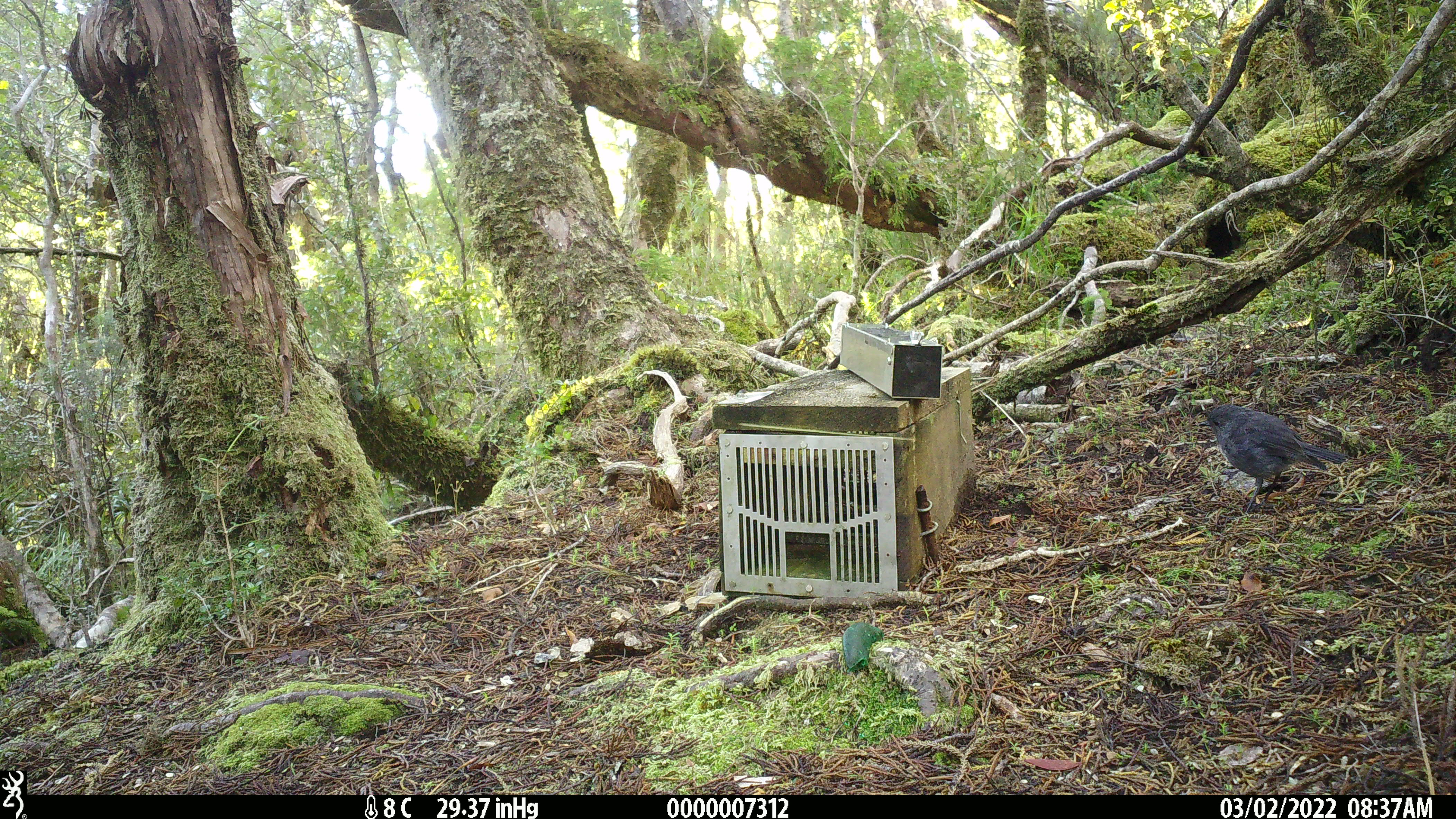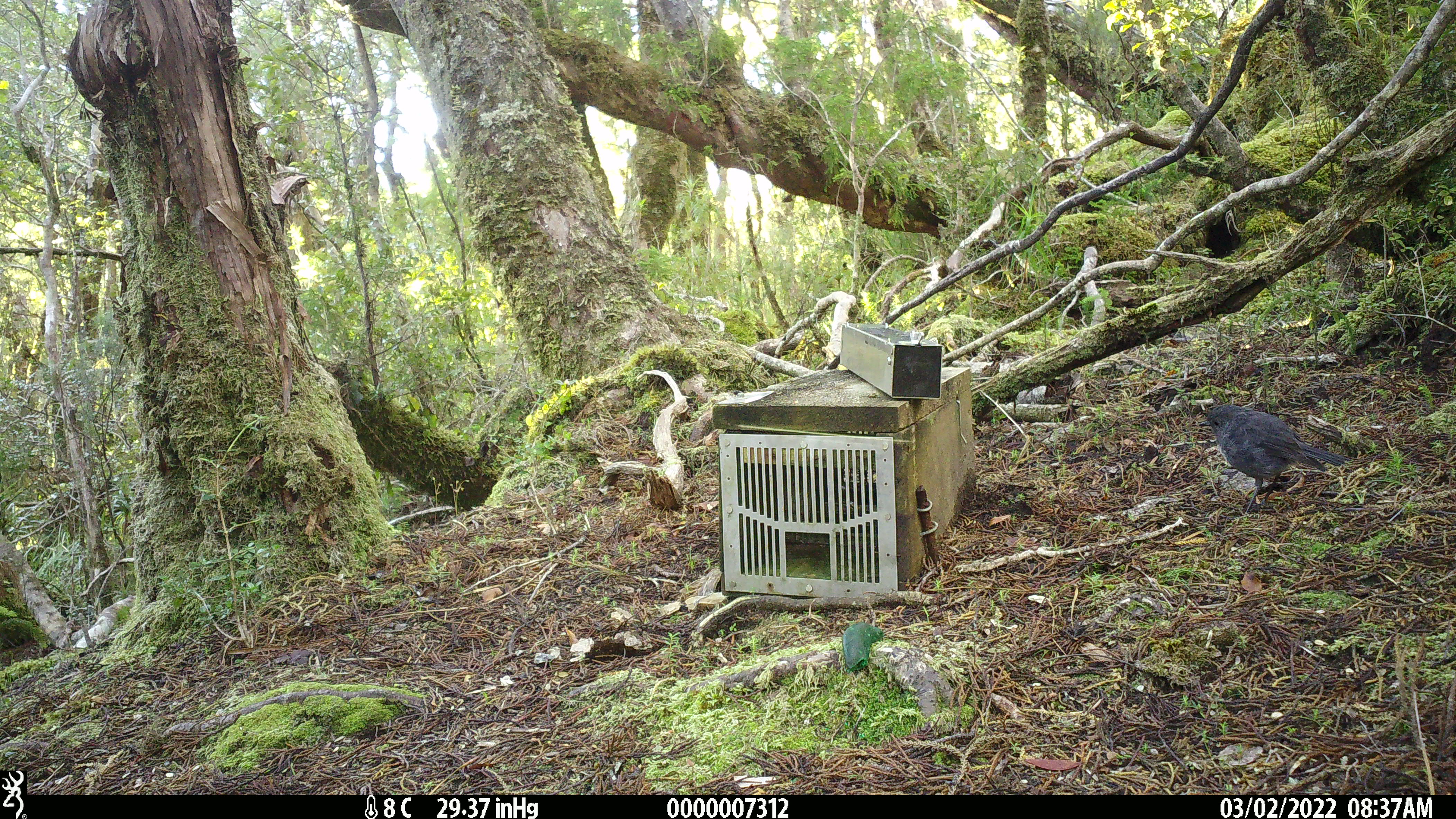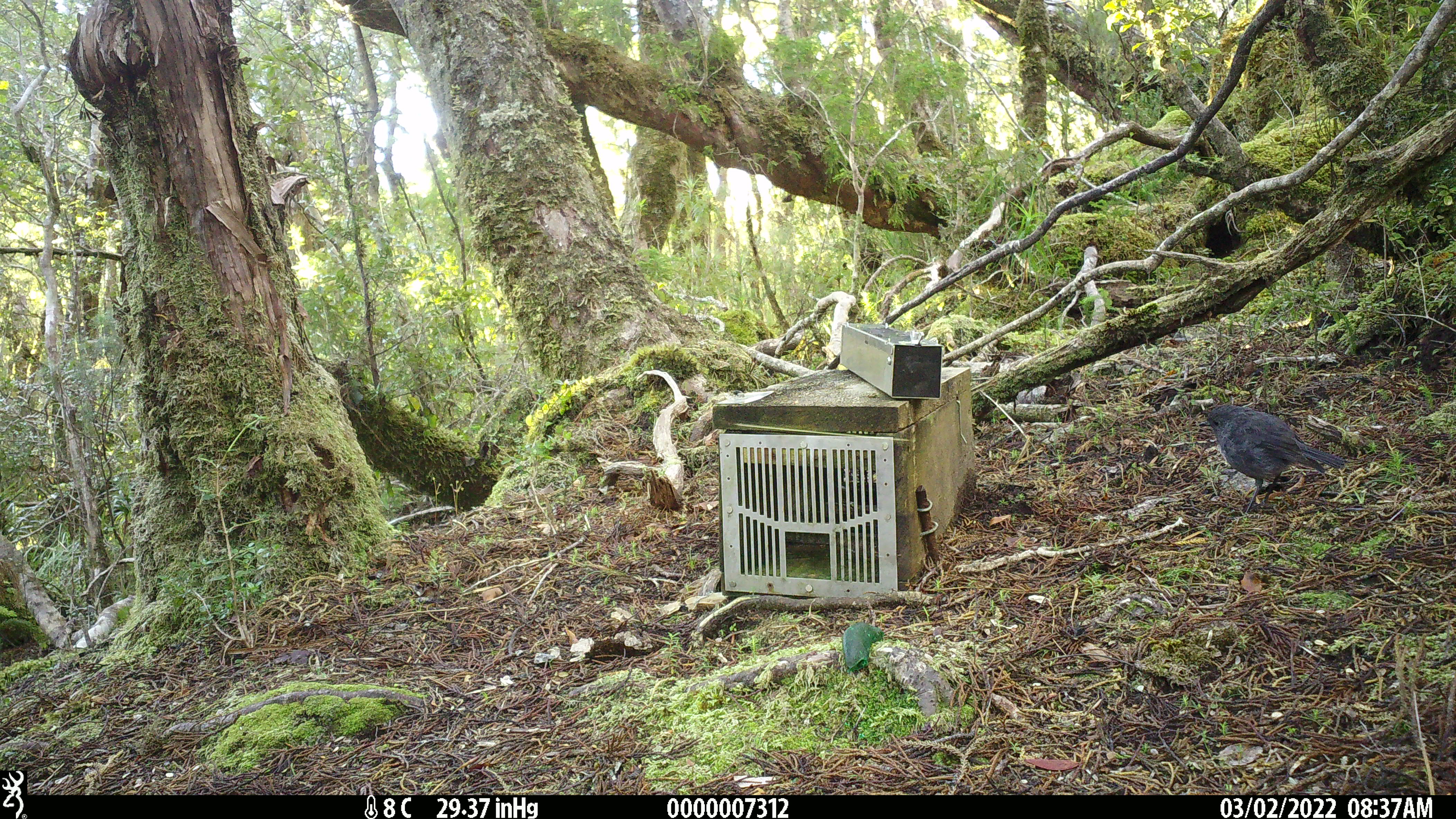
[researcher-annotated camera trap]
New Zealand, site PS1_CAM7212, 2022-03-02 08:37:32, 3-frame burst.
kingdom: Animalia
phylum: Chordata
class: Aves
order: Passeriformes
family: Petroicidae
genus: Petroica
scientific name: Petroica australis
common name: new zealand robin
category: robin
Robin (new zealand robin) (Petroica australis).